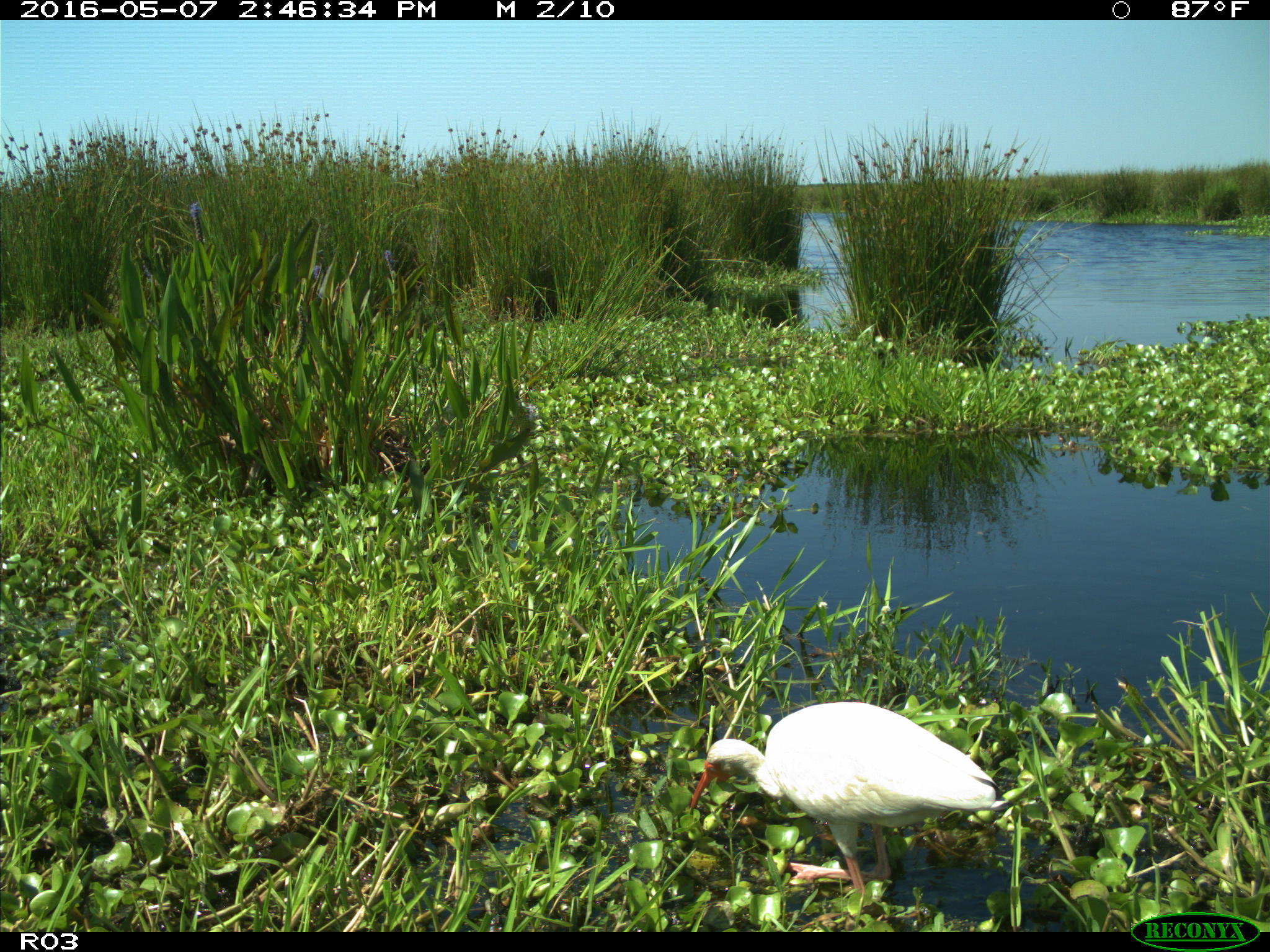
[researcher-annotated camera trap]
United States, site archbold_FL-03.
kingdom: Animalia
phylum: Chordata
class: Aves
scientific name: Aves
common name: birds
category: unidentified bird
Unidentified bird (birds) (Aves).